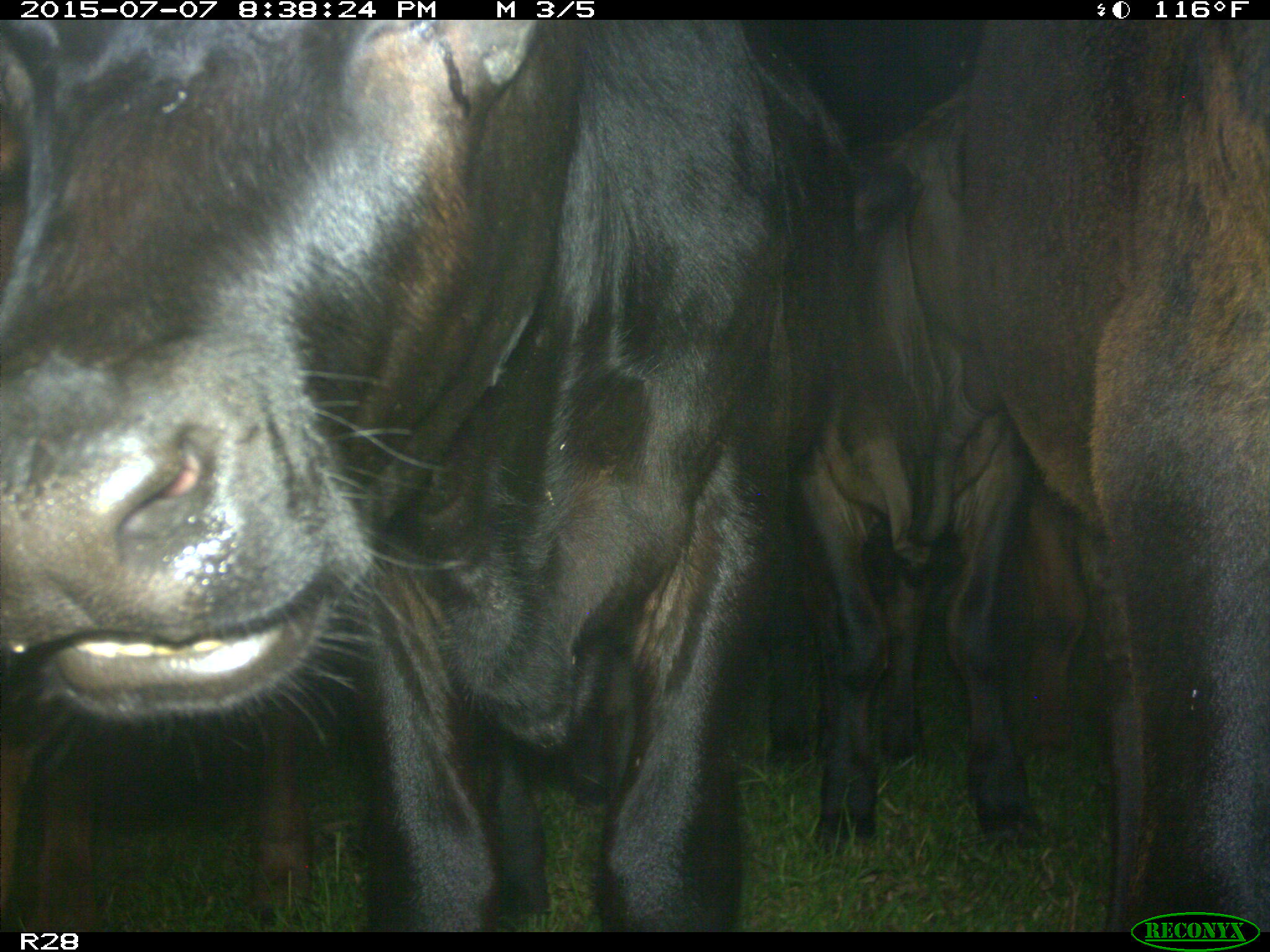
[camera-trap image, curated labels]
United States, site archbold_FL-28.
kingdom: Animalia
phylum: Chordata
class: Mammalia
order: Artiodactyla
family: Bovidae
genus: Bos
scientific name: Bos taurus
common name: domestic cow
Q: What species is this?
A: Bos taurus (domestic cow).